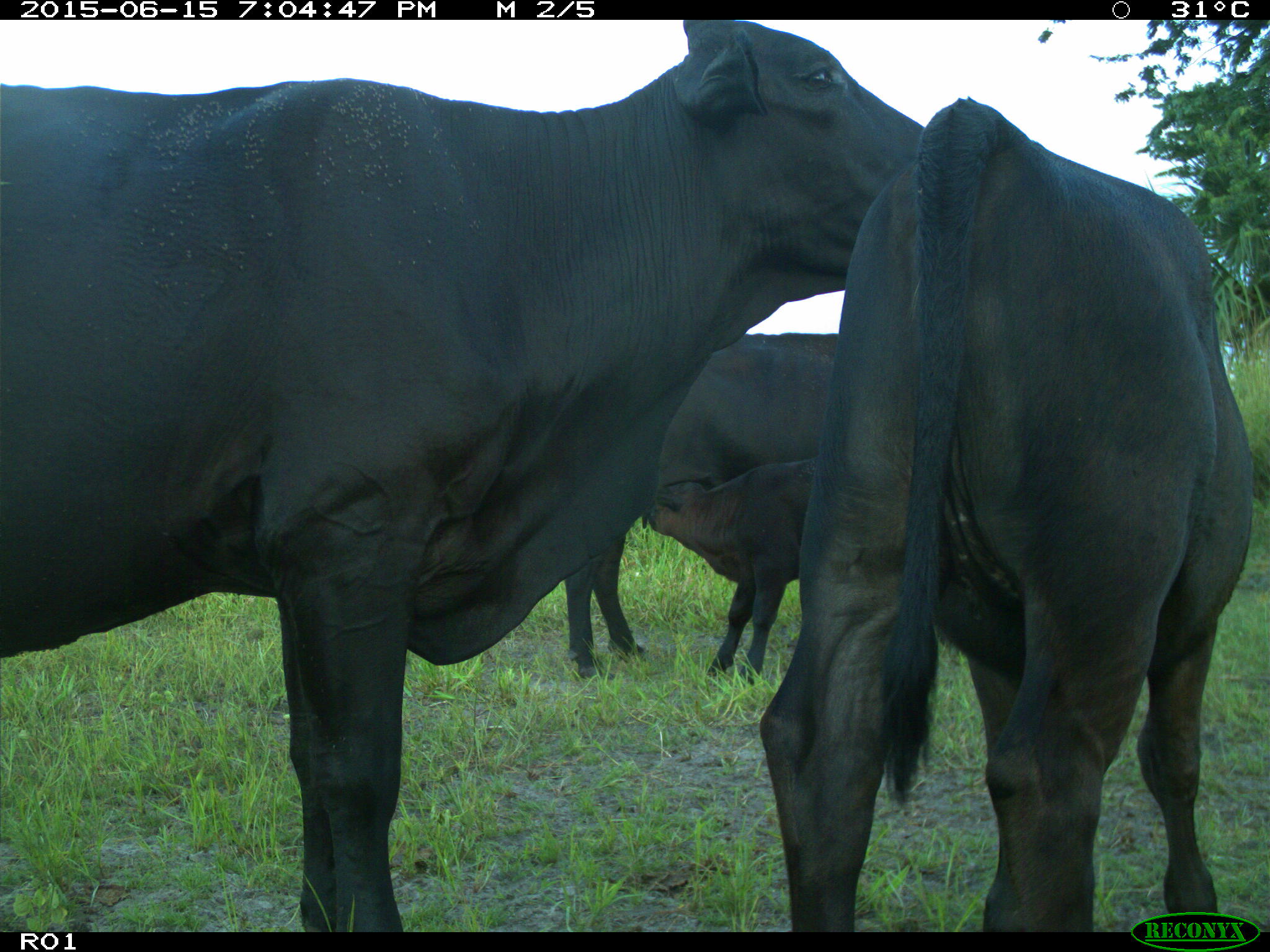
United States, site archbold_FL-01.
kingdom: Animalia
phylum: Chordata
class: Mammalia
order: Artiodactyla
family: Bovidae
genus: Bos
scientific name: Bos taurus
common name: domestic cow